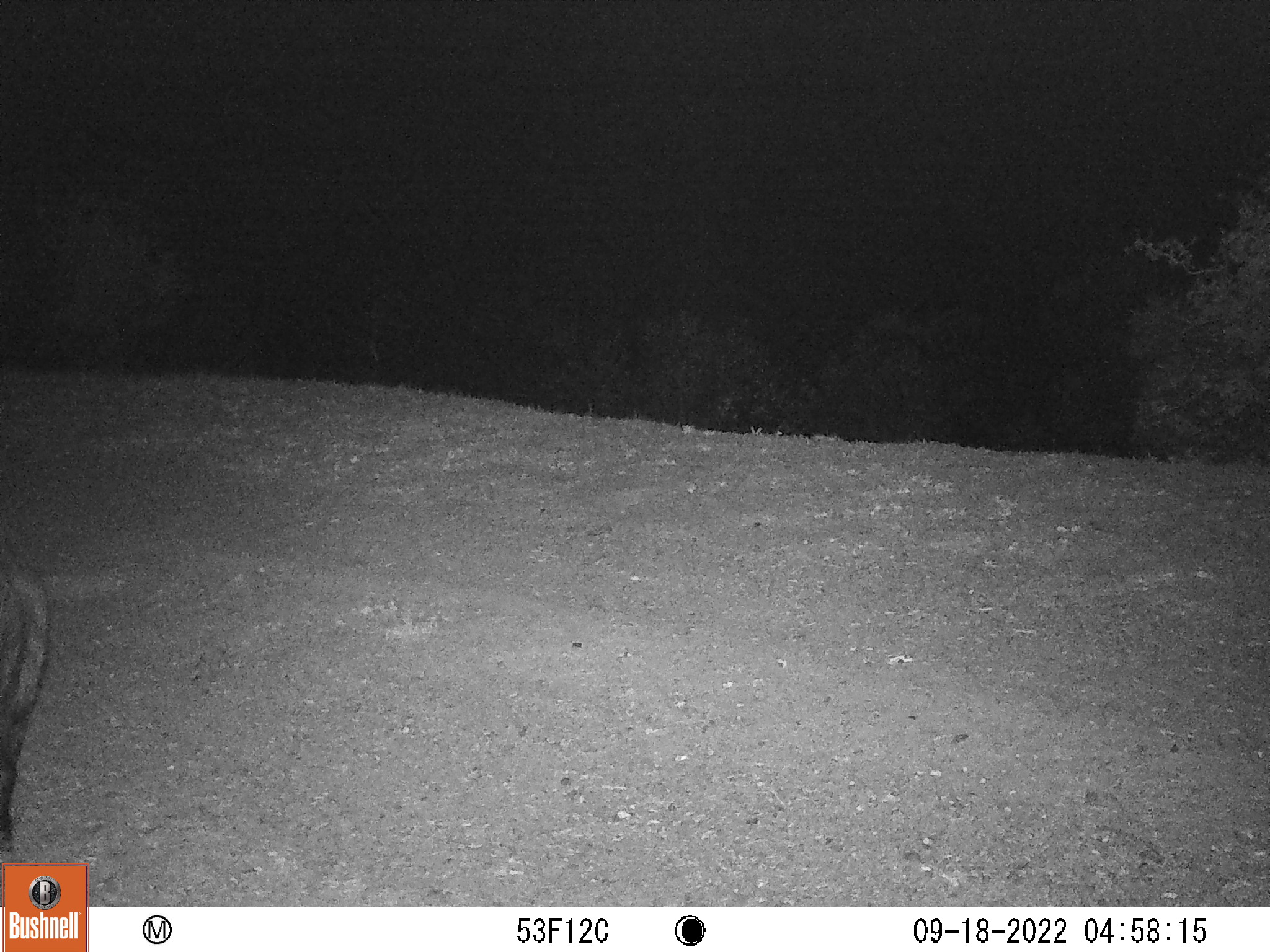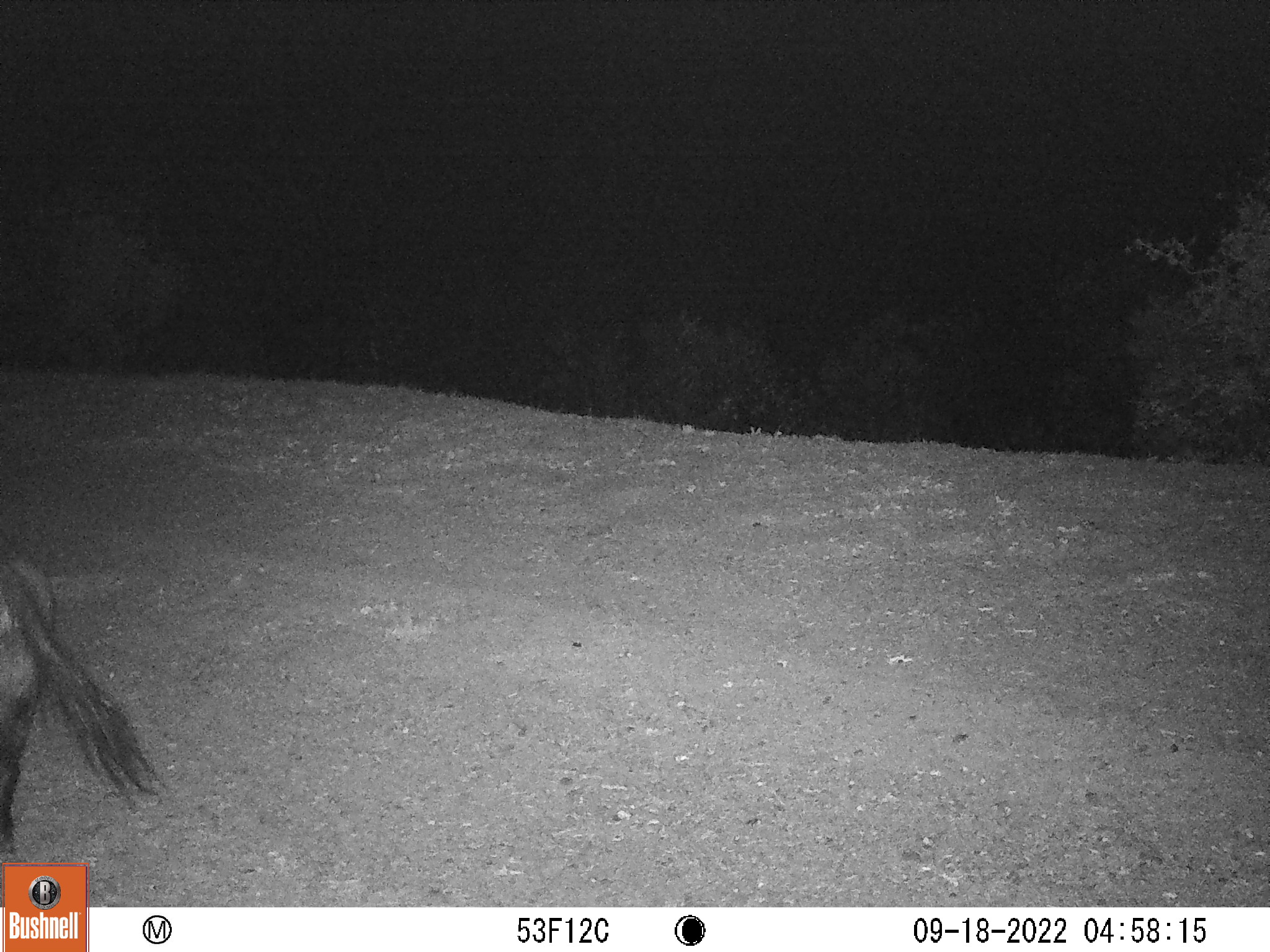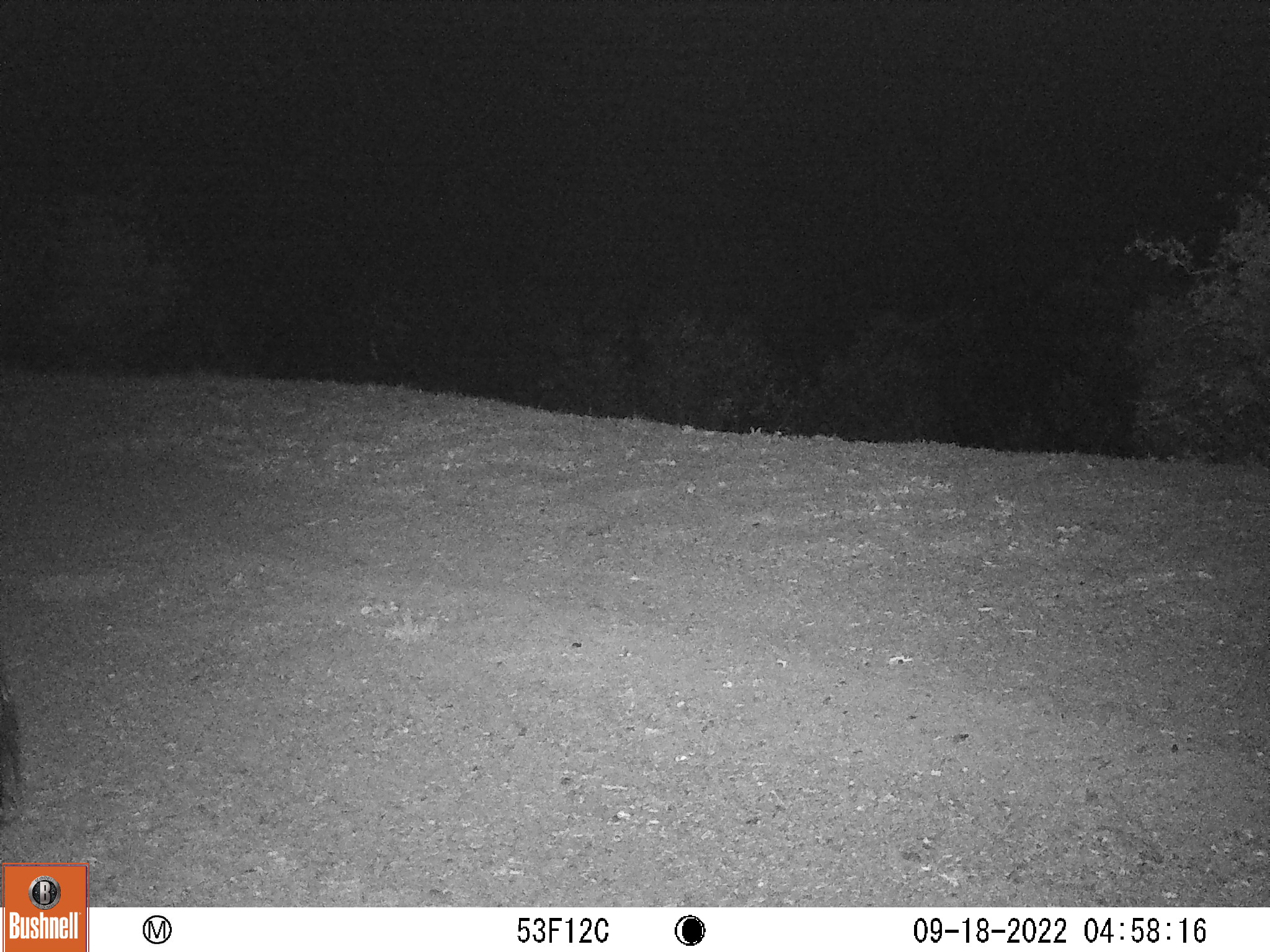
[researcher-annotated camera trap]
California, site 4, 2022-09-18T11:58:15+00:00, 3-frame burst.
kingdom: Animalia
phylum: Chordata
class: Mammalia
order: Artiodactyla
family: Suidae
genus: Sus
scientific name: Sus scrofa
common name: wild boar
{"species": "wild boar (Sus scrofa)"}